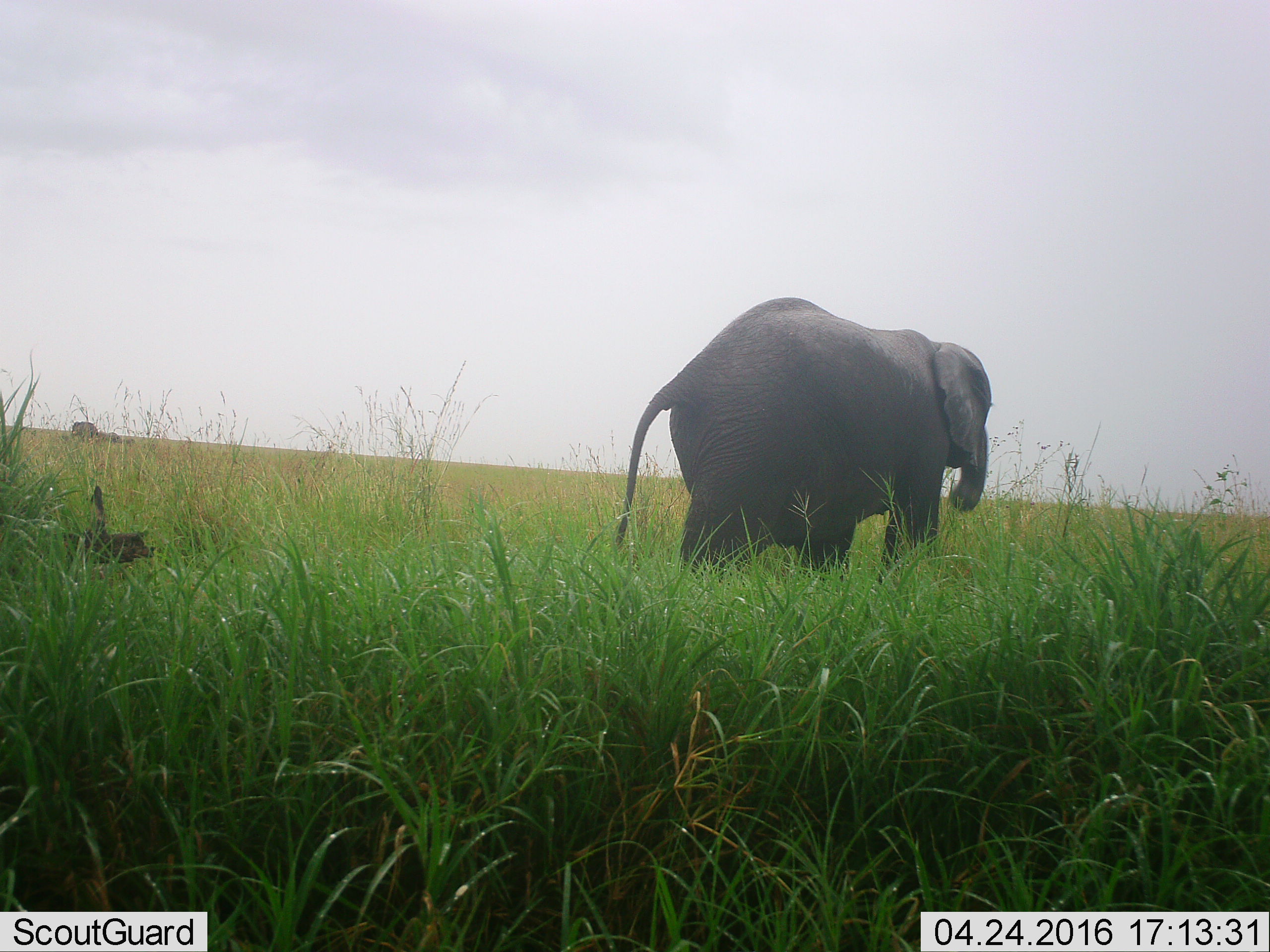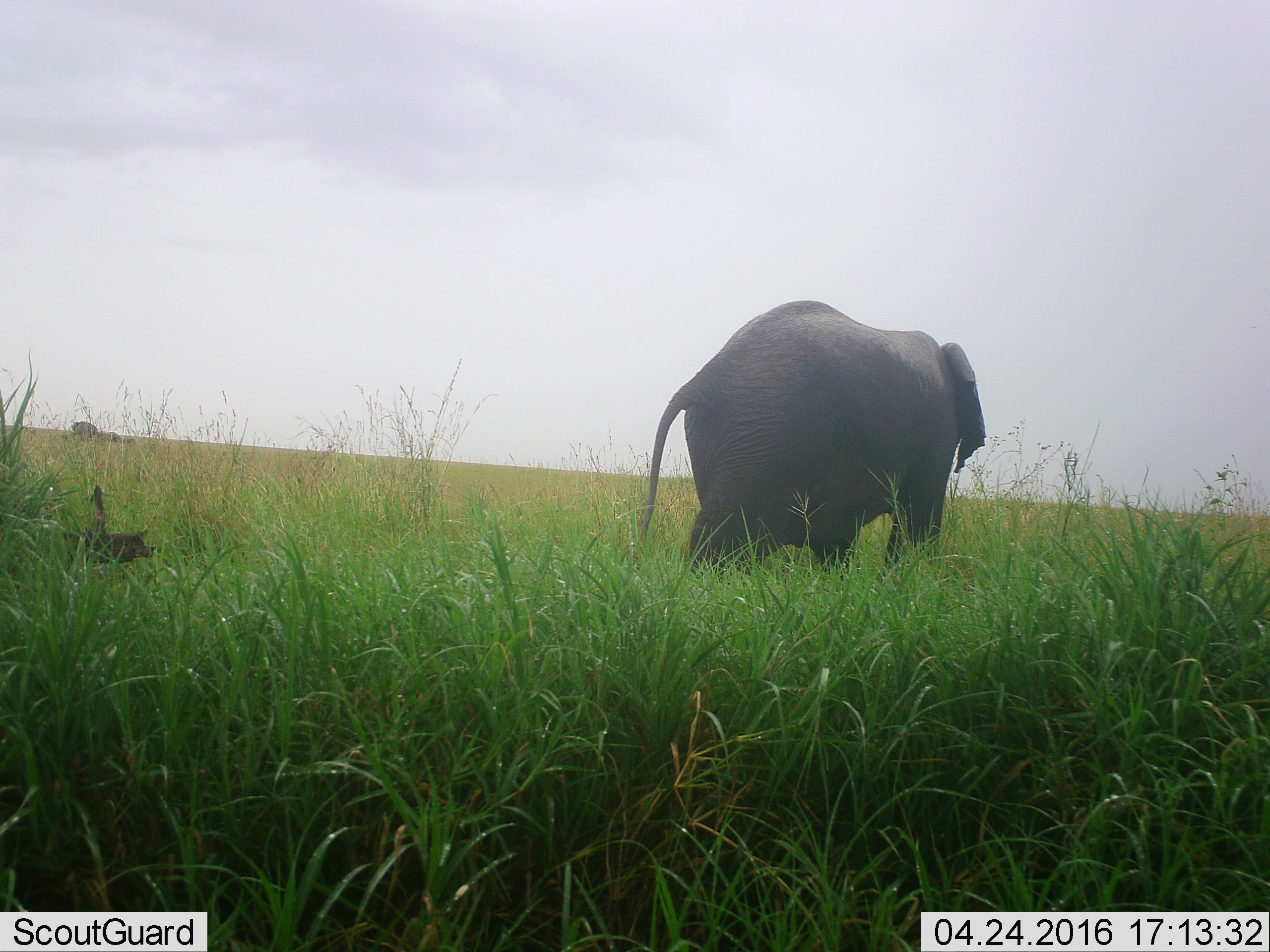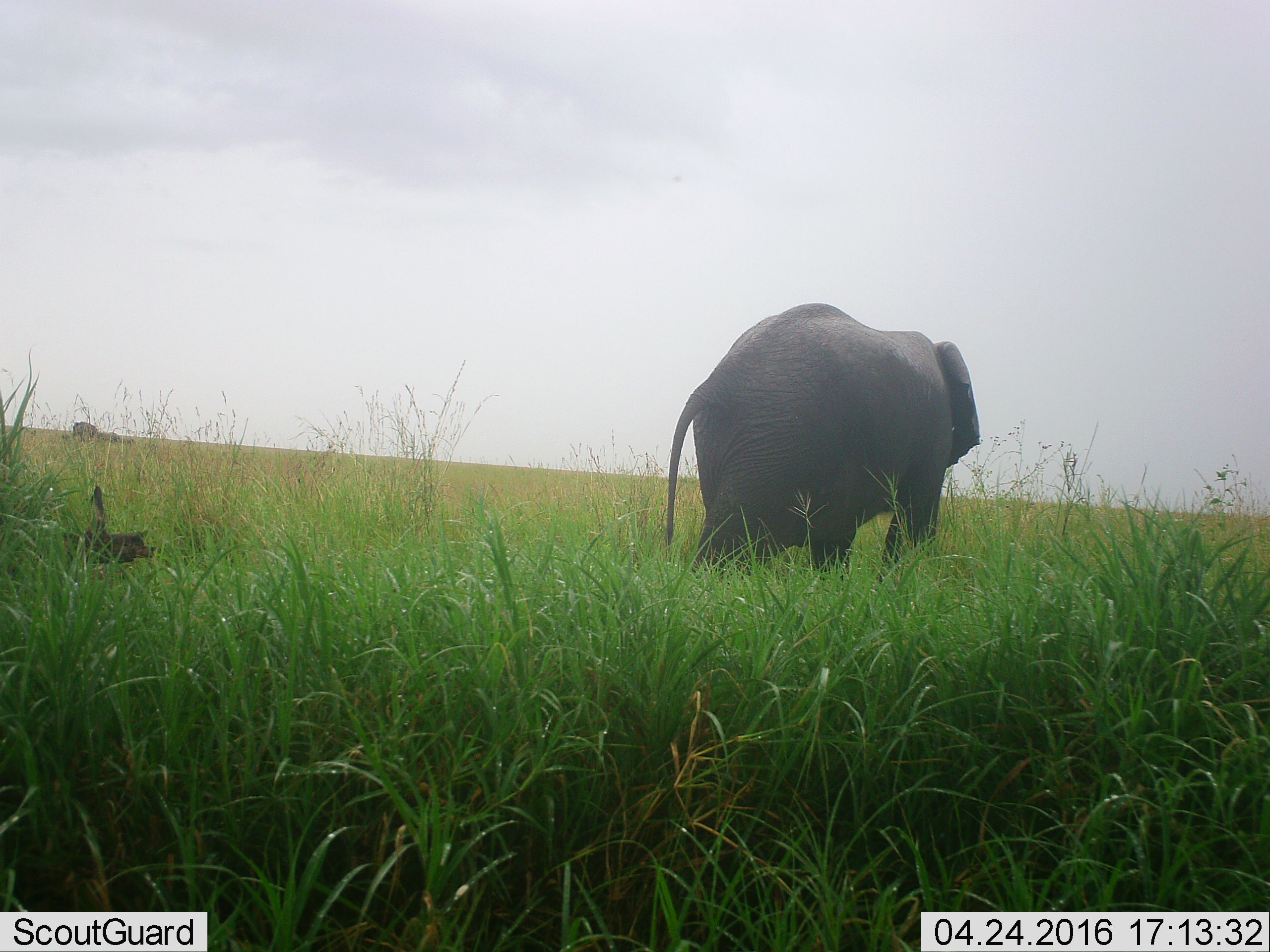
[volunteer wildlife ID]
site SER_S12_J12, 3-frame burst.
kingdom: Animalia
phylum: Chordata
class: Mammalia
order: Proboscidea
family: Elephantidae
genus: Loxodonta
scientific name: Loxodonta africana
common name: african bush elephant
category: elephant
Elephant (african bush elephant) (Loxodonta africana), count 1. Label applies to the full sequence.